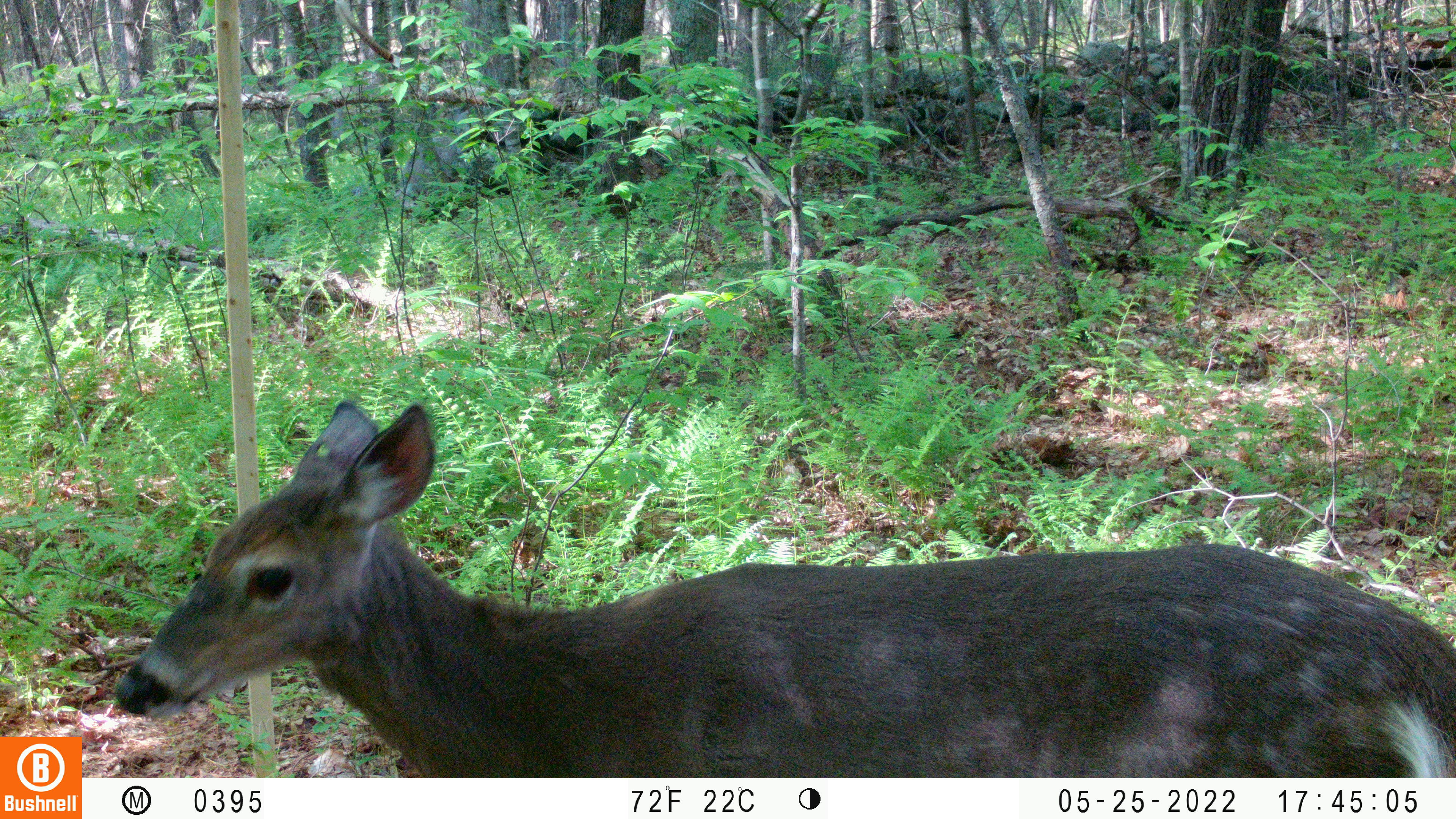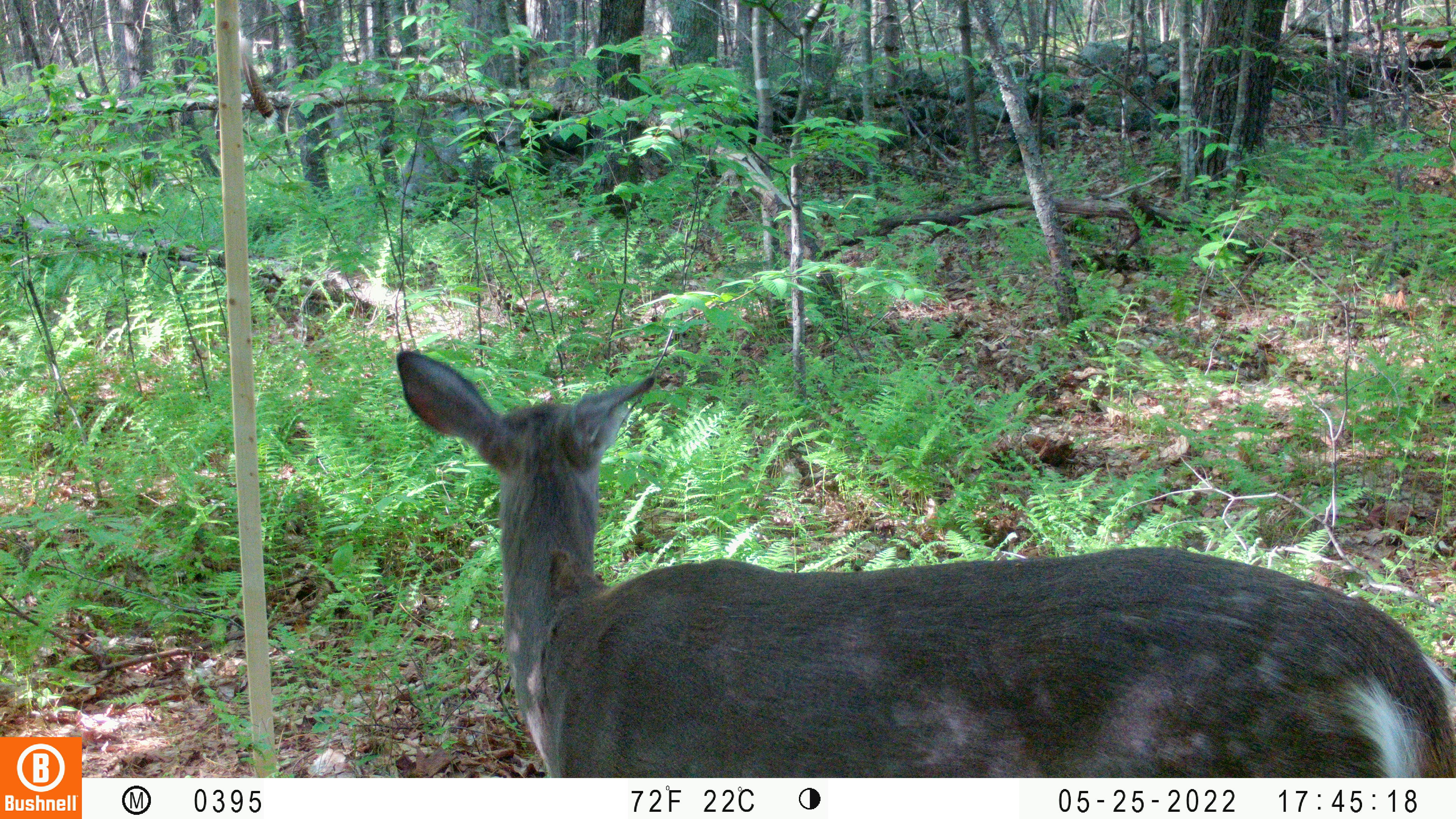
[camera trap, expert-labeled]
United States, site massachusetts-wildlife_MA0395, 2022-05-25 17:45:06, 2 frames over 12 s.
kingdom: Animalia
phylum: Chordata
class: Mammalia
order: Artiodactyla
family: Cervidae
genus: Odocoileus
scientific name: Odocoileus virginianus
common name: white-tailed deer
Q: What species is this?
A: White-tailed deer (Odocoileus virginianus).